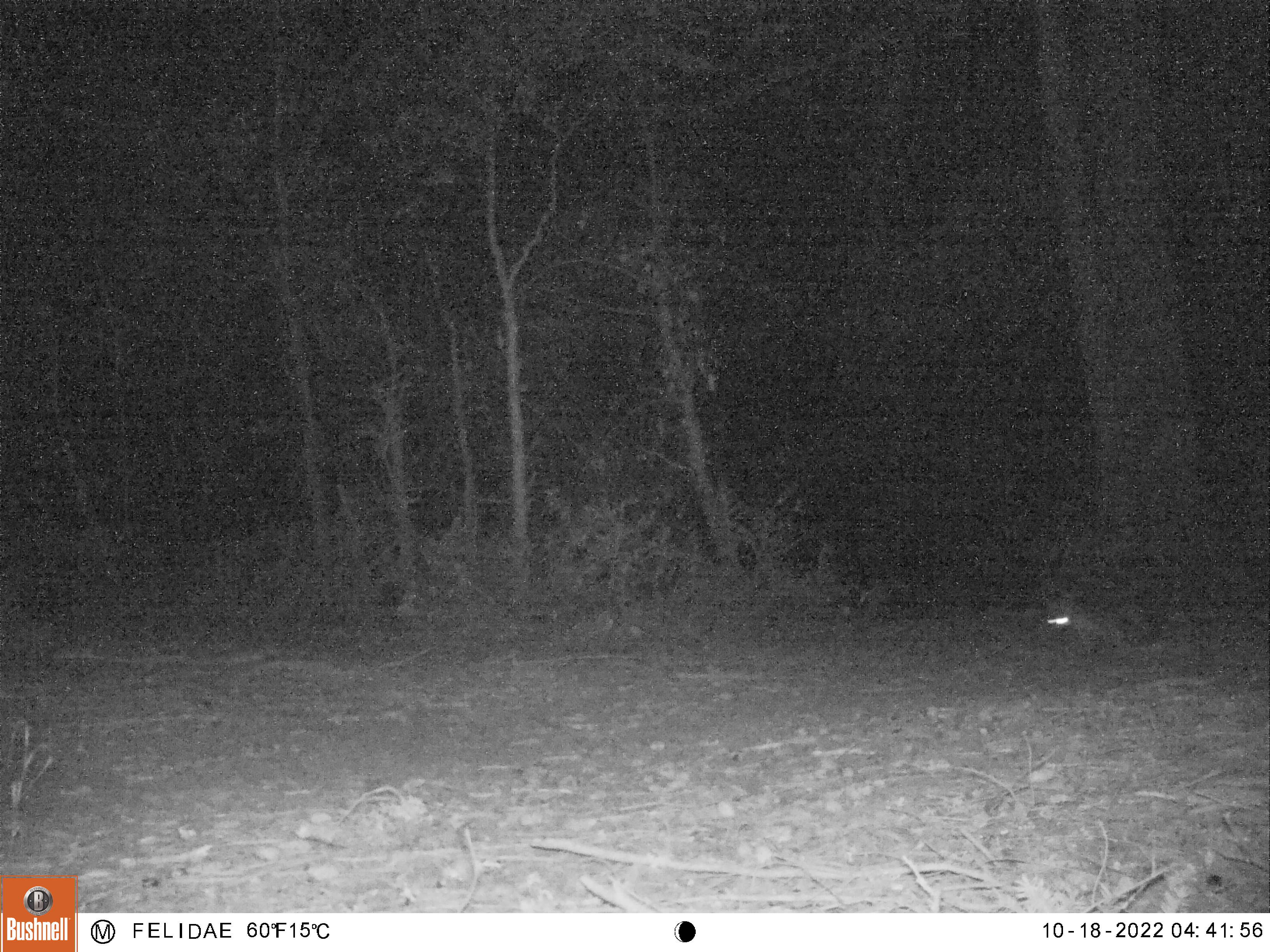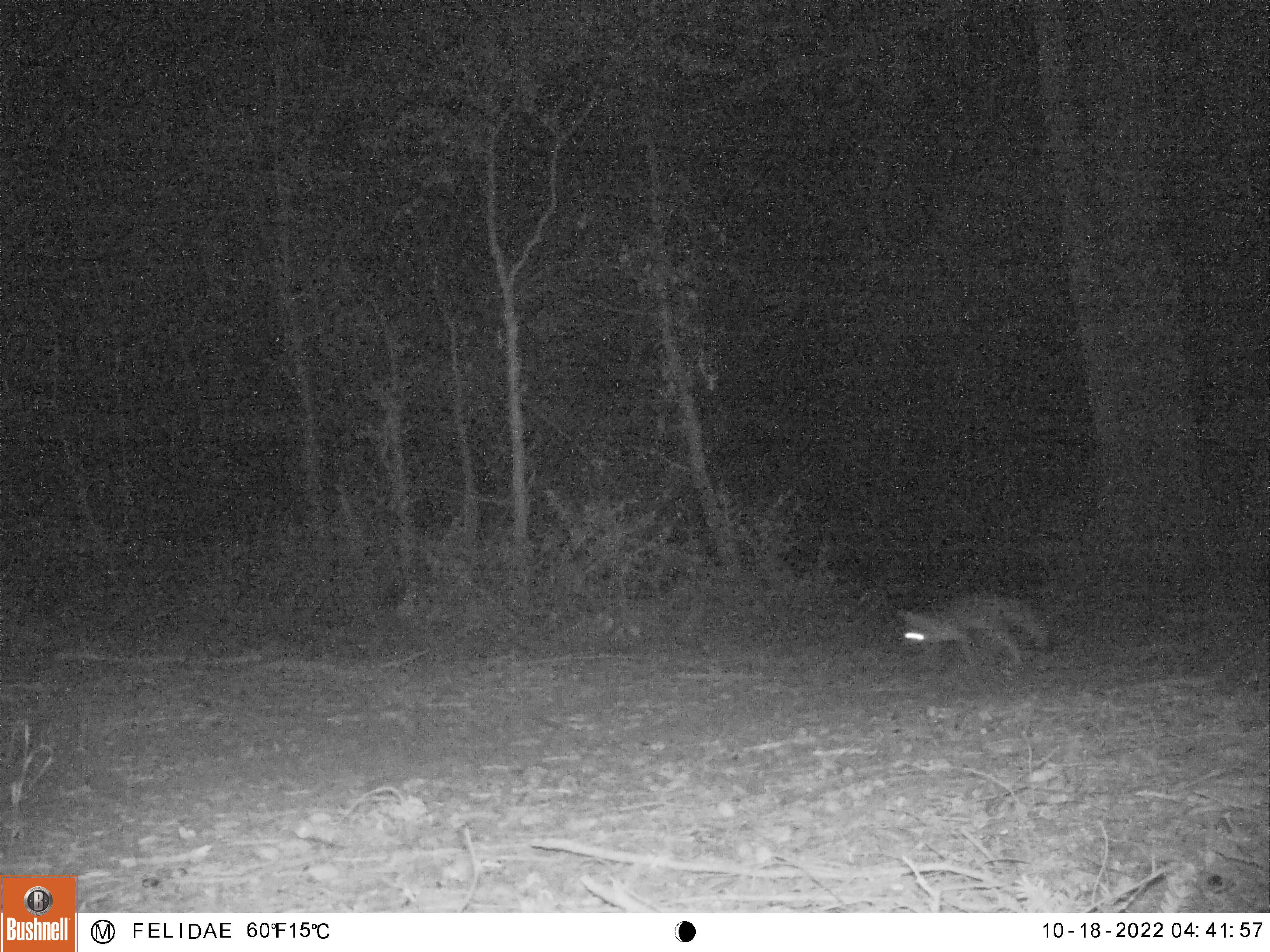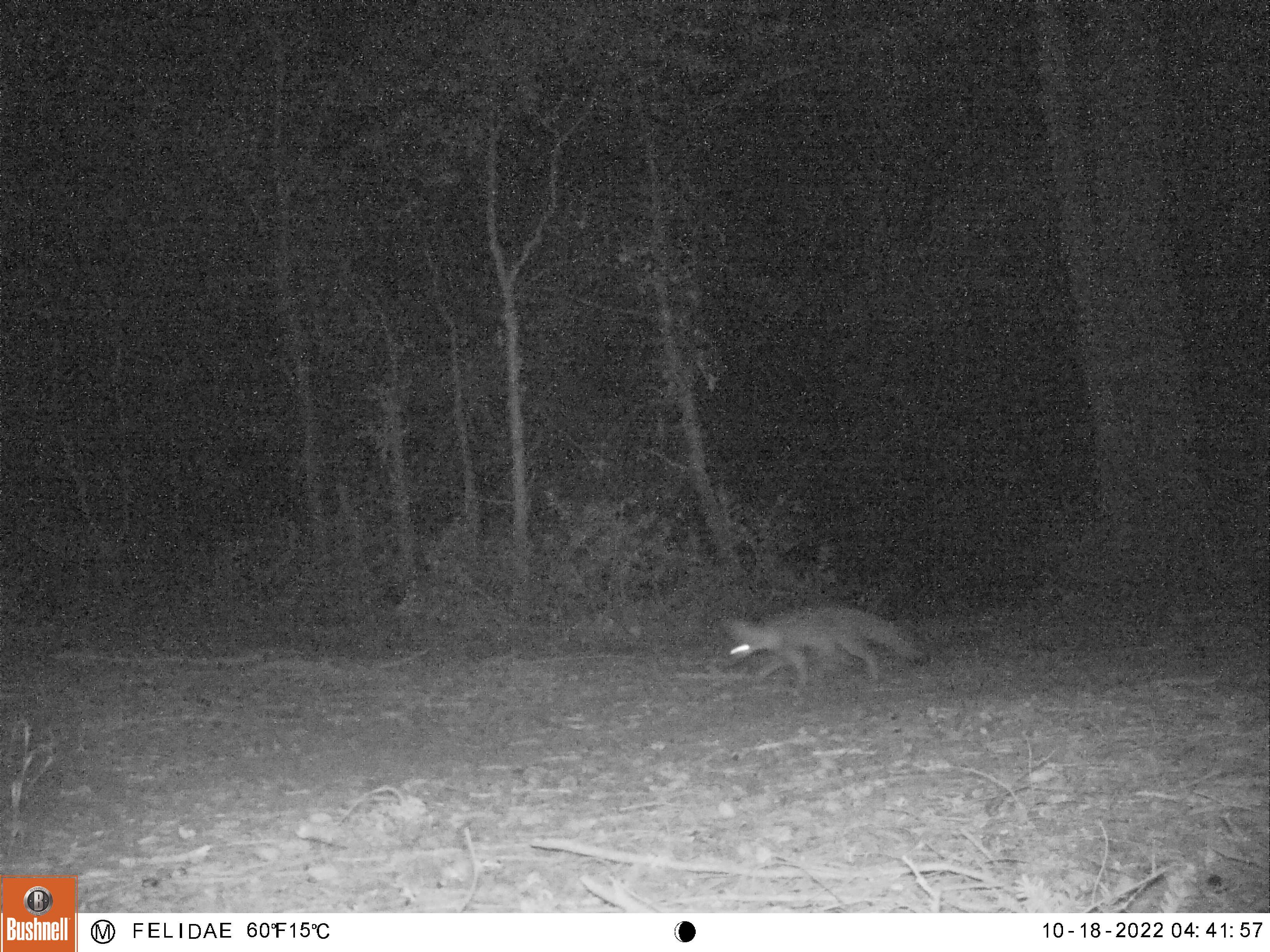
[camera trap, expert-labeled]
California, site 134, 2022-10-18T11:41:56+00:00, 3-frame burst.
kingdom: Animalia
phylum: Chordata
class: Mammalia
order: Carnivora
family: Canidae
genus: Urocyon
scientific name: Urocyon cinereoargenteus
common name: gray fox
Gray fox (Urocyon cinereoargenteus).